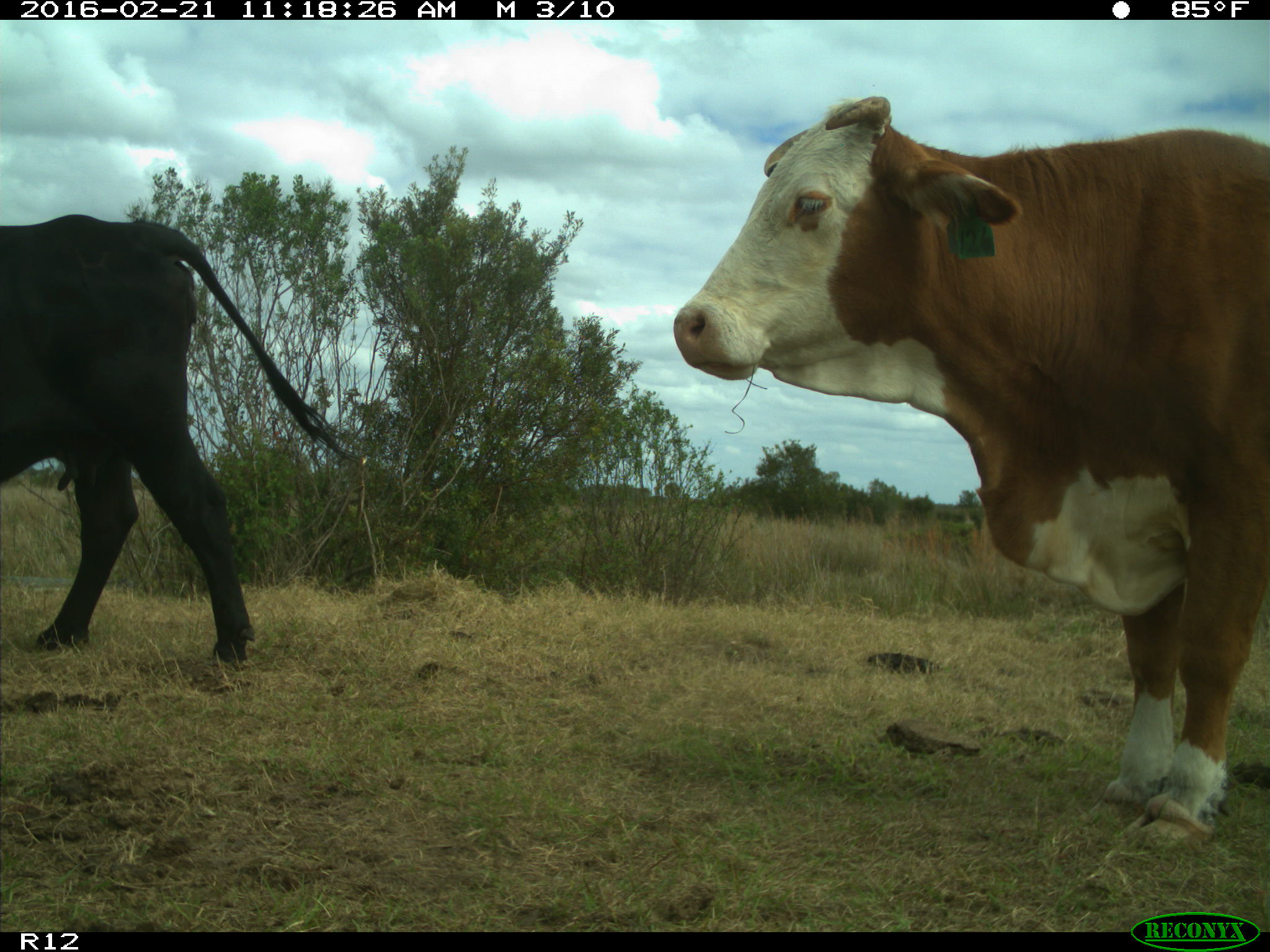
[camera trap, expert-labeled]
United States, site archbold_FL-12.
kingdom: Animalia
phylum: Chordata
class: Mammalia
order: Artiodactyla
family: Bovidae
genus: Bos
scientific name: Bos taurus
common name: domestic cow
Bos taurus (domestic cow).